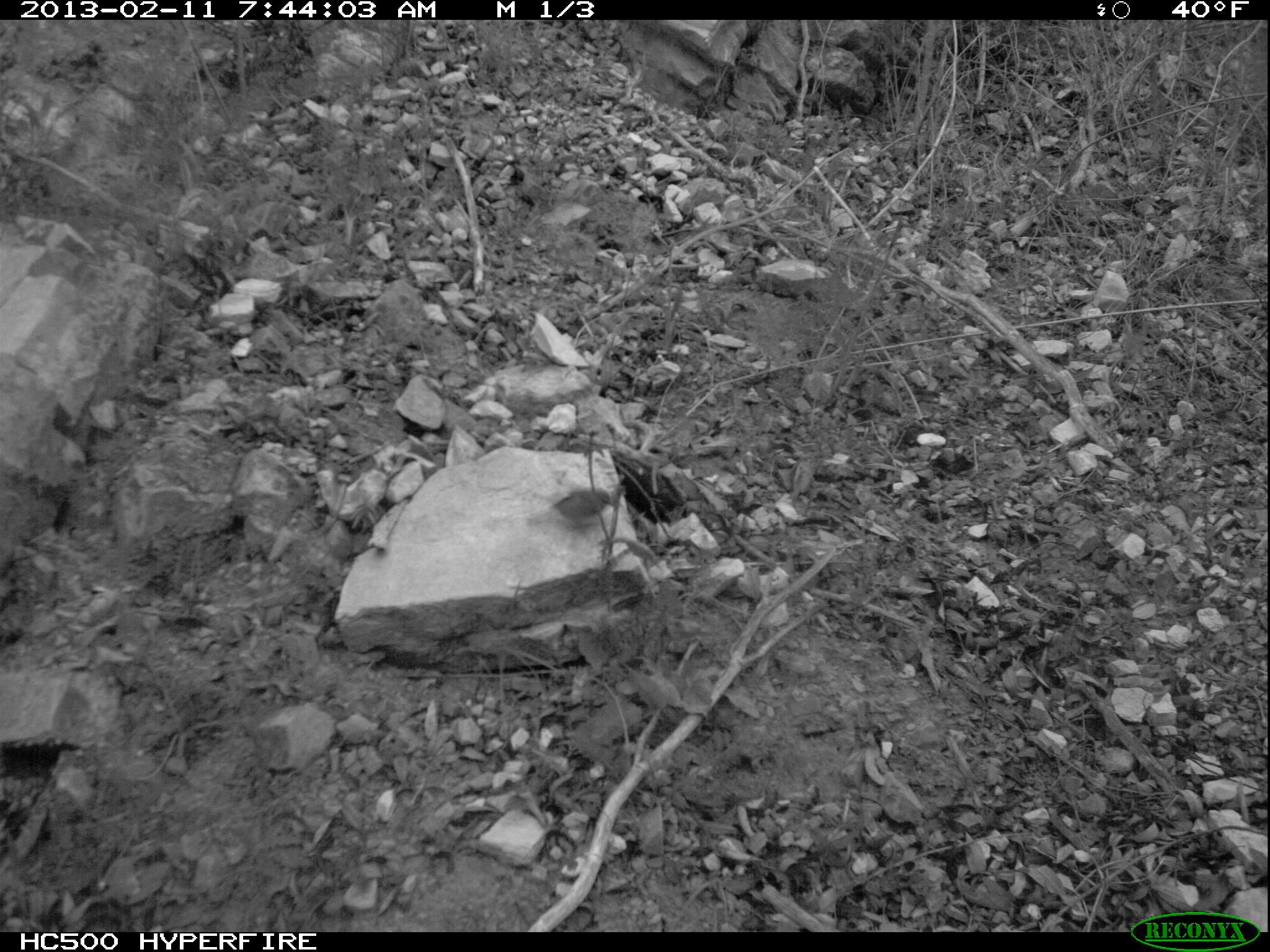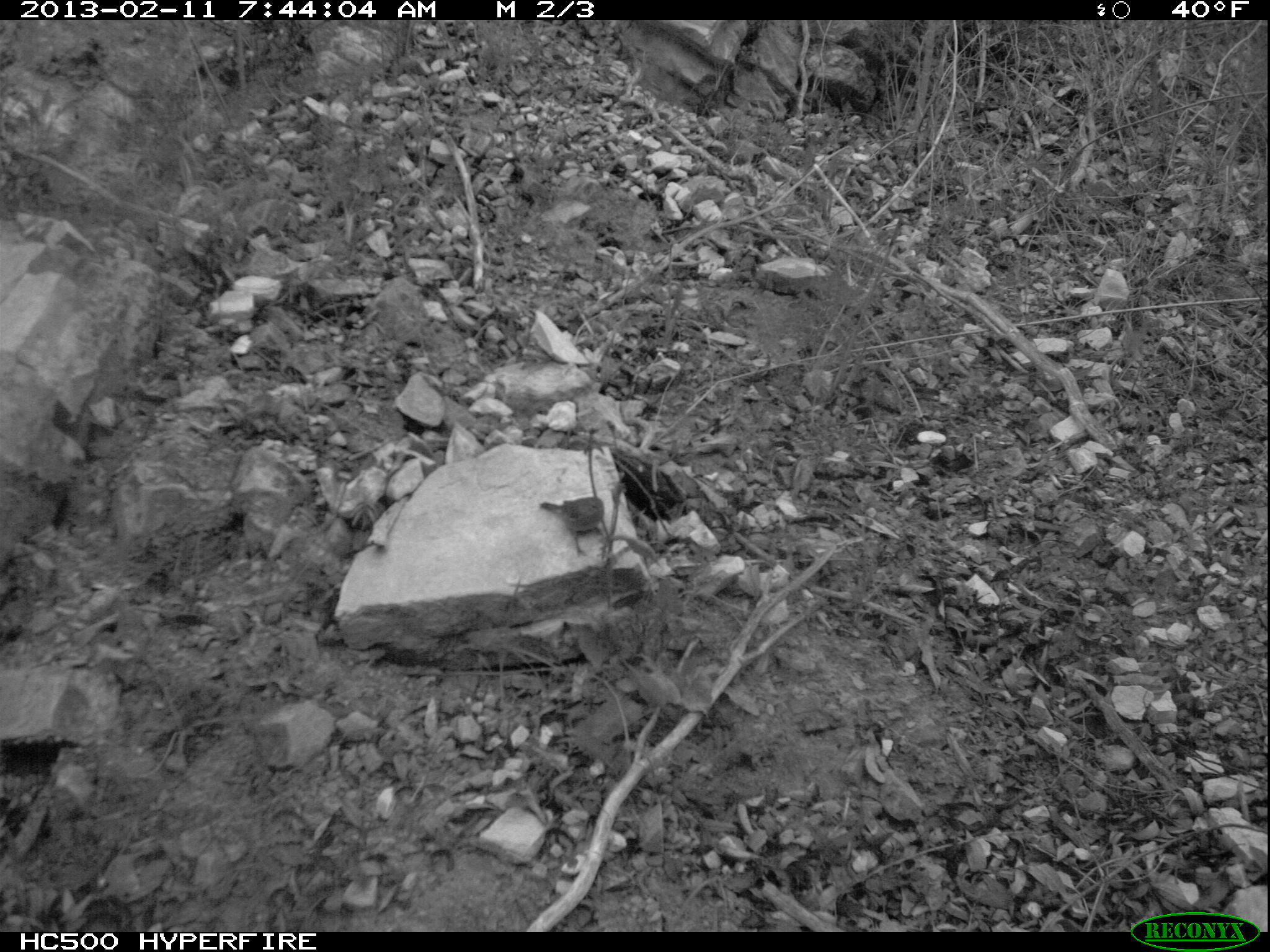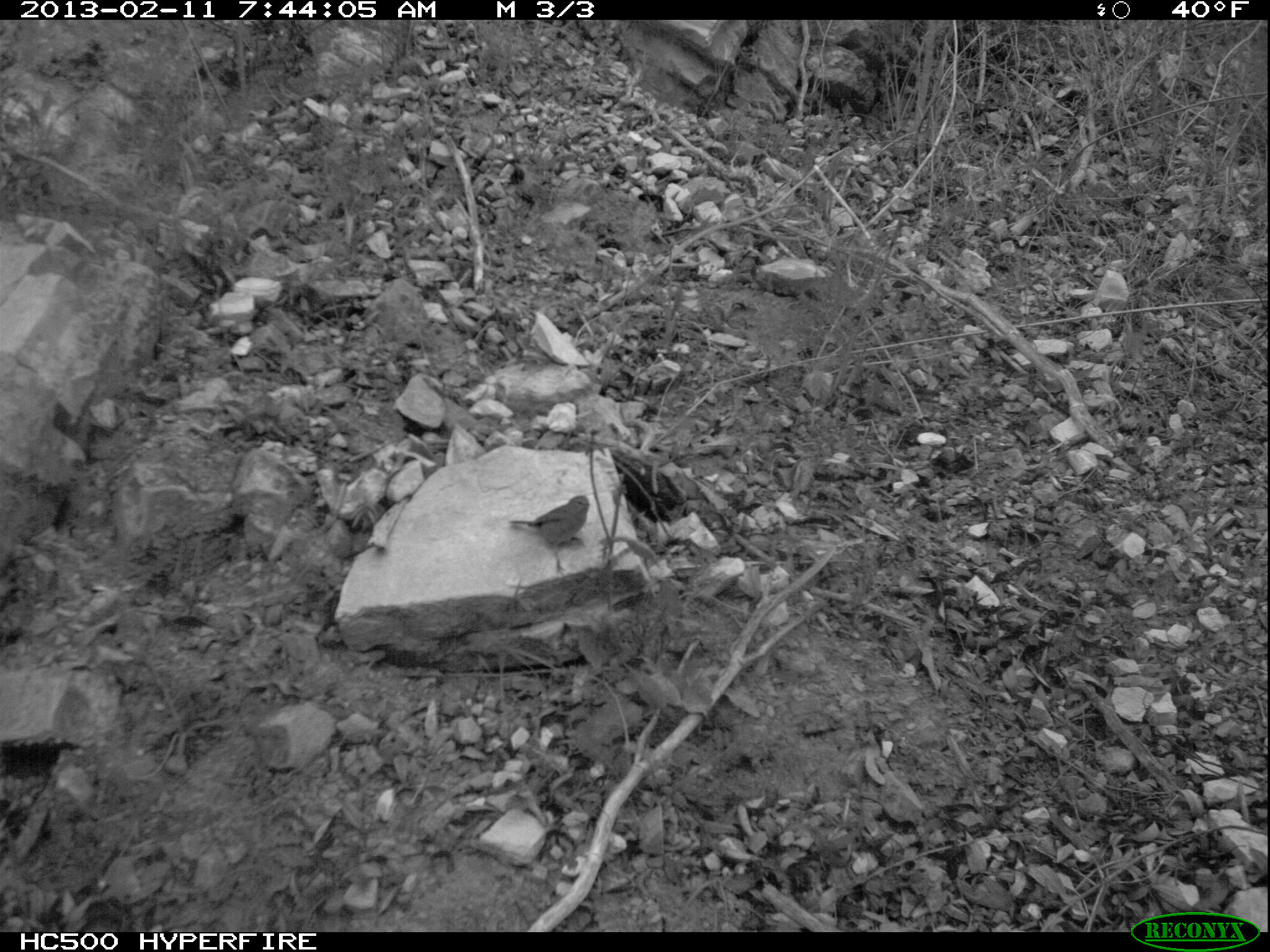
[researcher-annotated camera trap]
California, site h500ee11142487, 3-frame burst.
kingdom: Animalia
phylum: Chordata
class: Aves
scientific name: Aves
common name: bird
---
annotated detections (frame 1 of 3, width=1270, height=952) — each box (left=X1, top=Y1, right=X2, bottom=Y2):
bird: (left=553, top=486, right=614, bottom=534)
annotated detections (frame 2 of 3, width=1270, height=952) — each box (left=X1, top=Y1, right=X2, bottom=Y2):
bird: (left=539, top=495, right=604, bottom=558)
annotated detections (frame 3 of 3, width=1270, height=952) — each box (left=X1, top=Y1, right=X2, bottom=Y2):
bird: (left=507, top=493, right=590, bottom=576)